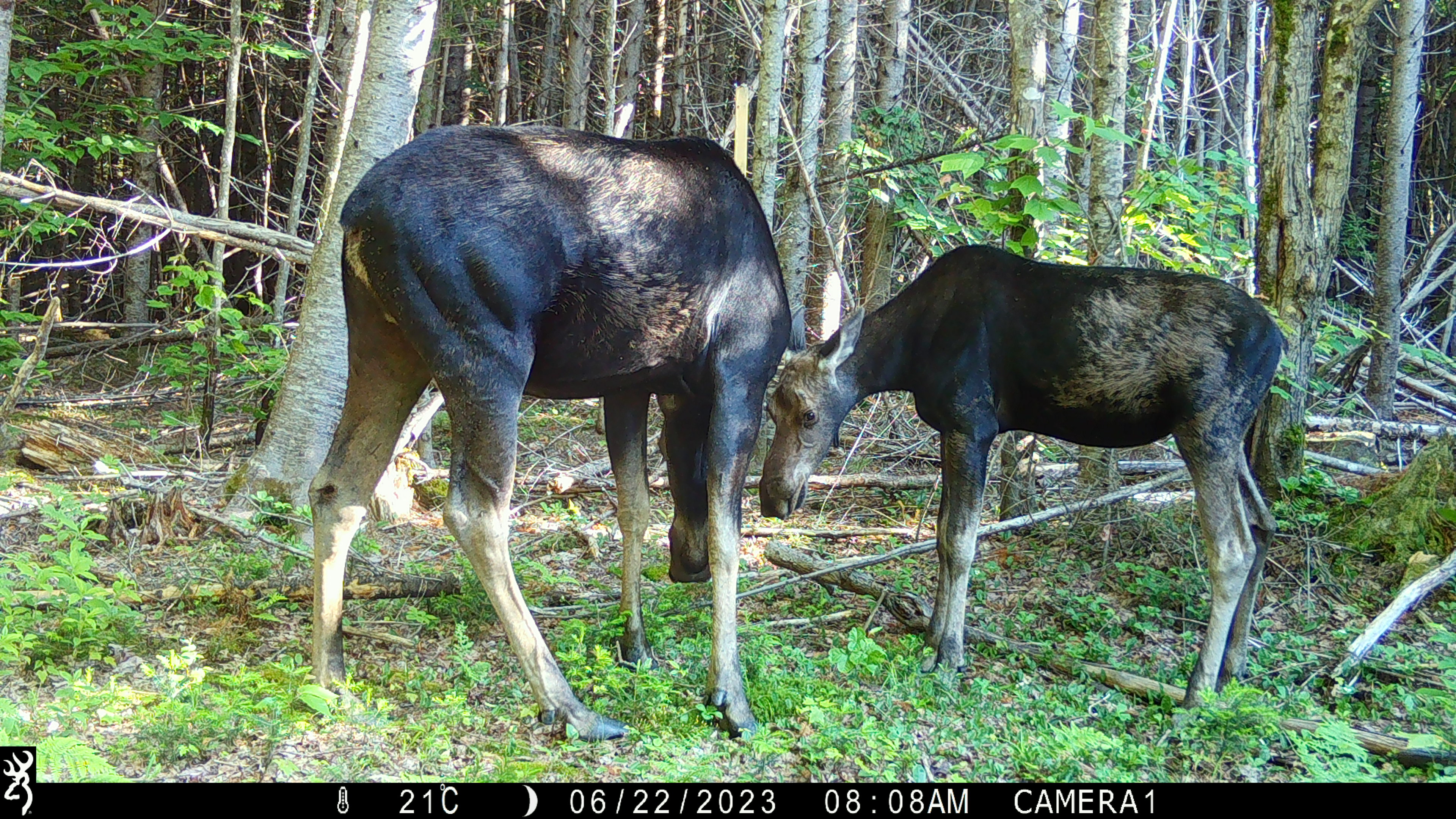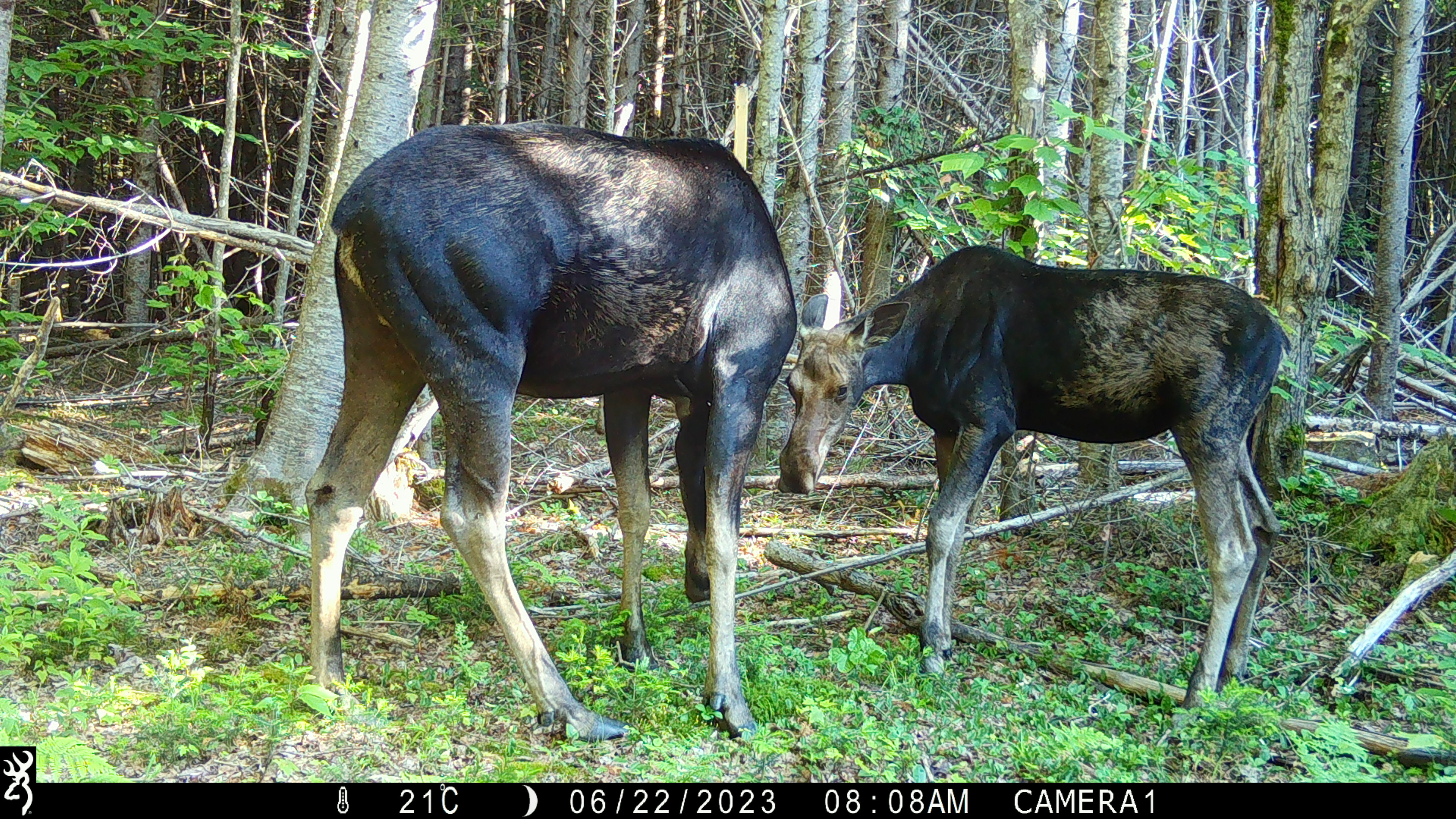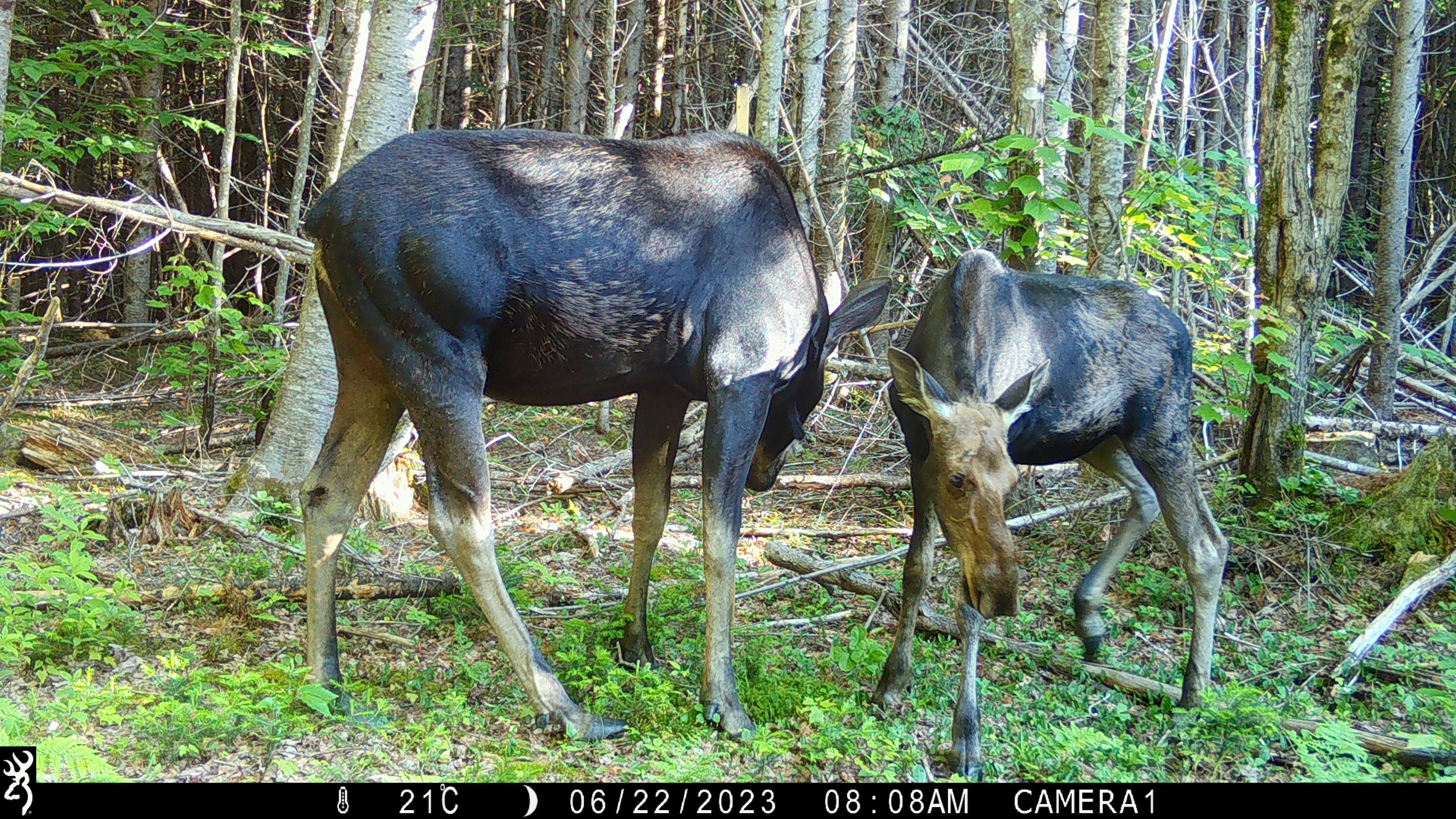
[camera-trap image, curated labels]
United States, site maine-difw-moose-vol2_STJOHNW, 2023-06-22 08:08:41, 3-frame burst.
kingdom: Animalia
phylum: Chordata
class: Mammalia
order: Artiodactyla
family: Cervidae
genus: Alces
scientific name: Alces alces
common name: moose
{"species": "moose (Alces alces)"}